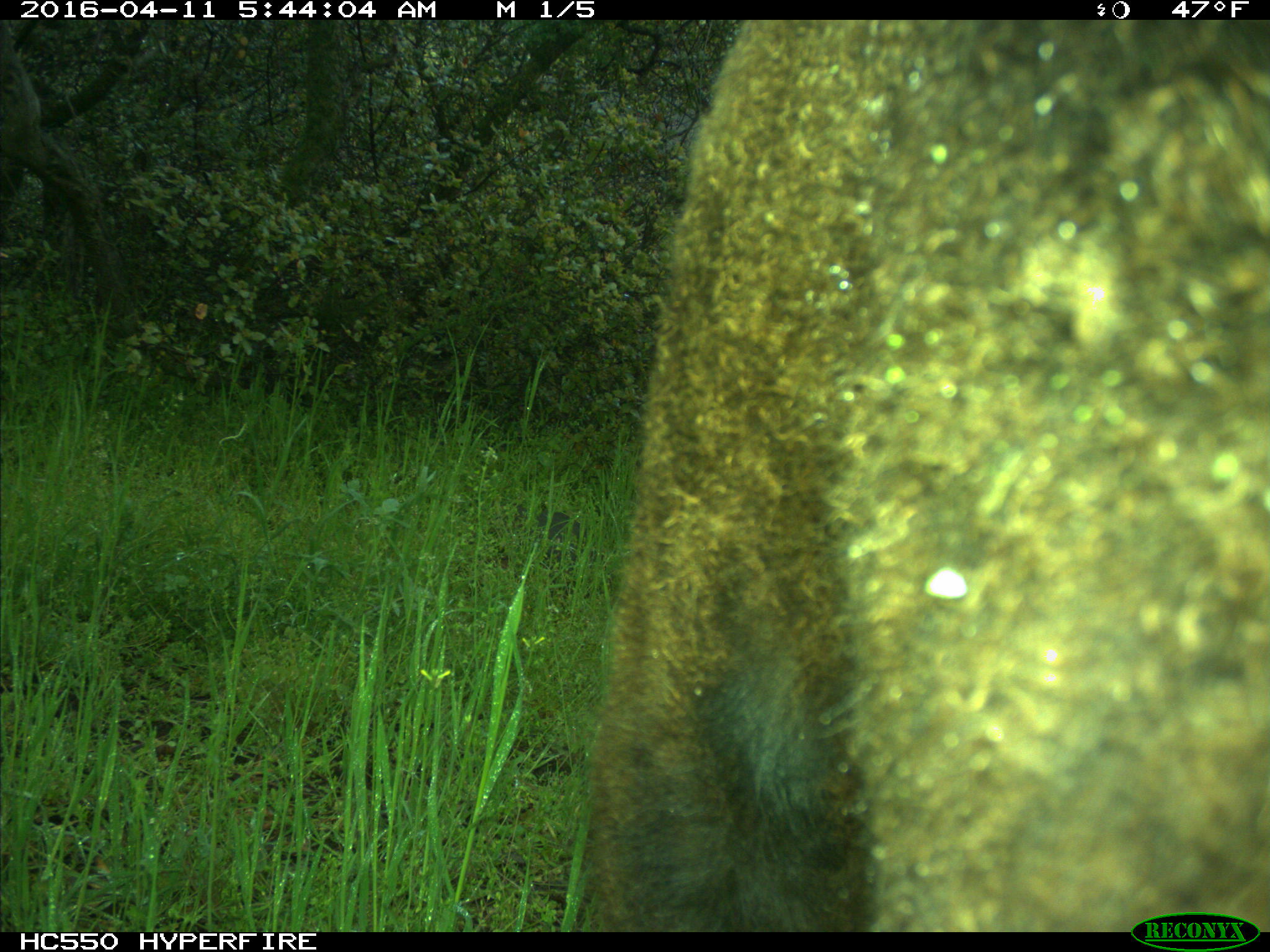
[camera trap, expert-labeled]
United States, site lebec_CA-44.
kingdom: Animalia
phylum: Chordata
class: Mammalia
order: Artiodactyla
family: Bovidae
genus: Bos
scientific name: Bos taurus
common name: domestic cow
Bos taurus (domestic cow).